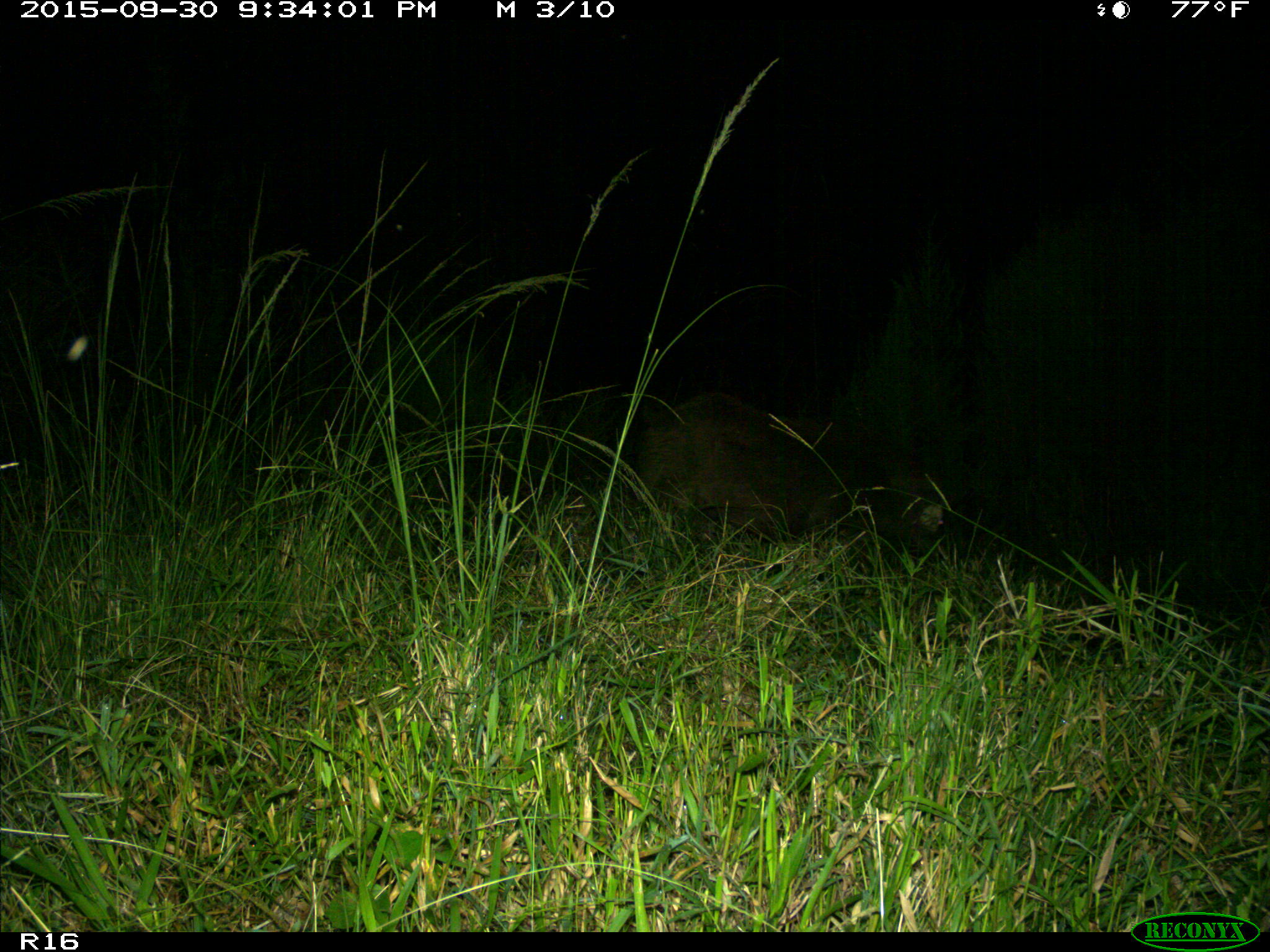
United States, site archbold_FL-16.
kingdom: Animalia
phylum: Chordata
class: Mammalia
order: Artiodactyla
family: Suidae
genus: Sus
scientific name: Sus scrofa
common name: wild boar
Sus scrofa (wild boar).